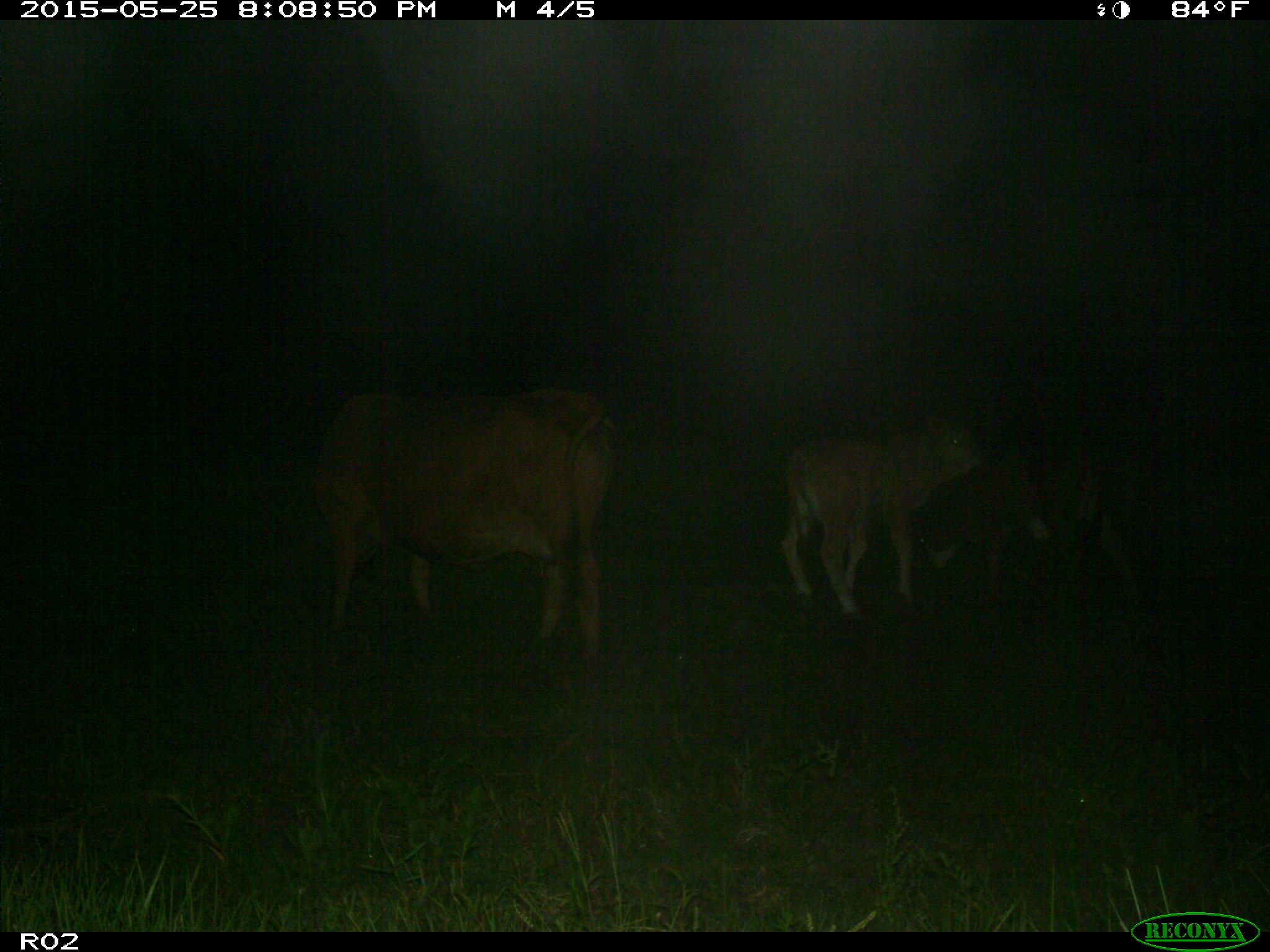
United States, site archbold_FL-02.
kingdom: Animalia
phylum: Chordata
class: Mammalia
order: Artiodactyla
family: Bovidae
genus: Bos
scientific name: Bos taurus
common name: domestic cow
Bos taurus (domestic cow).